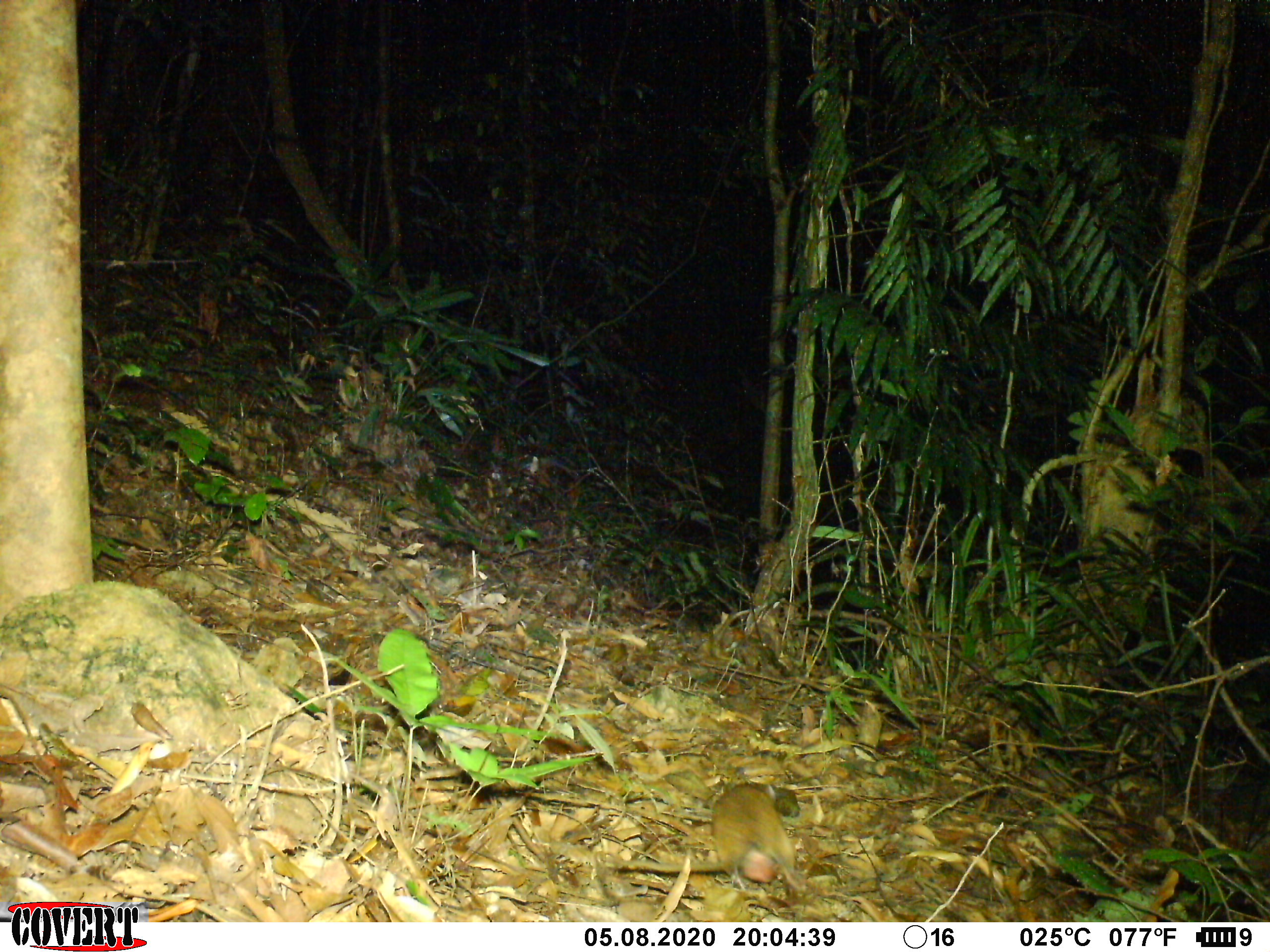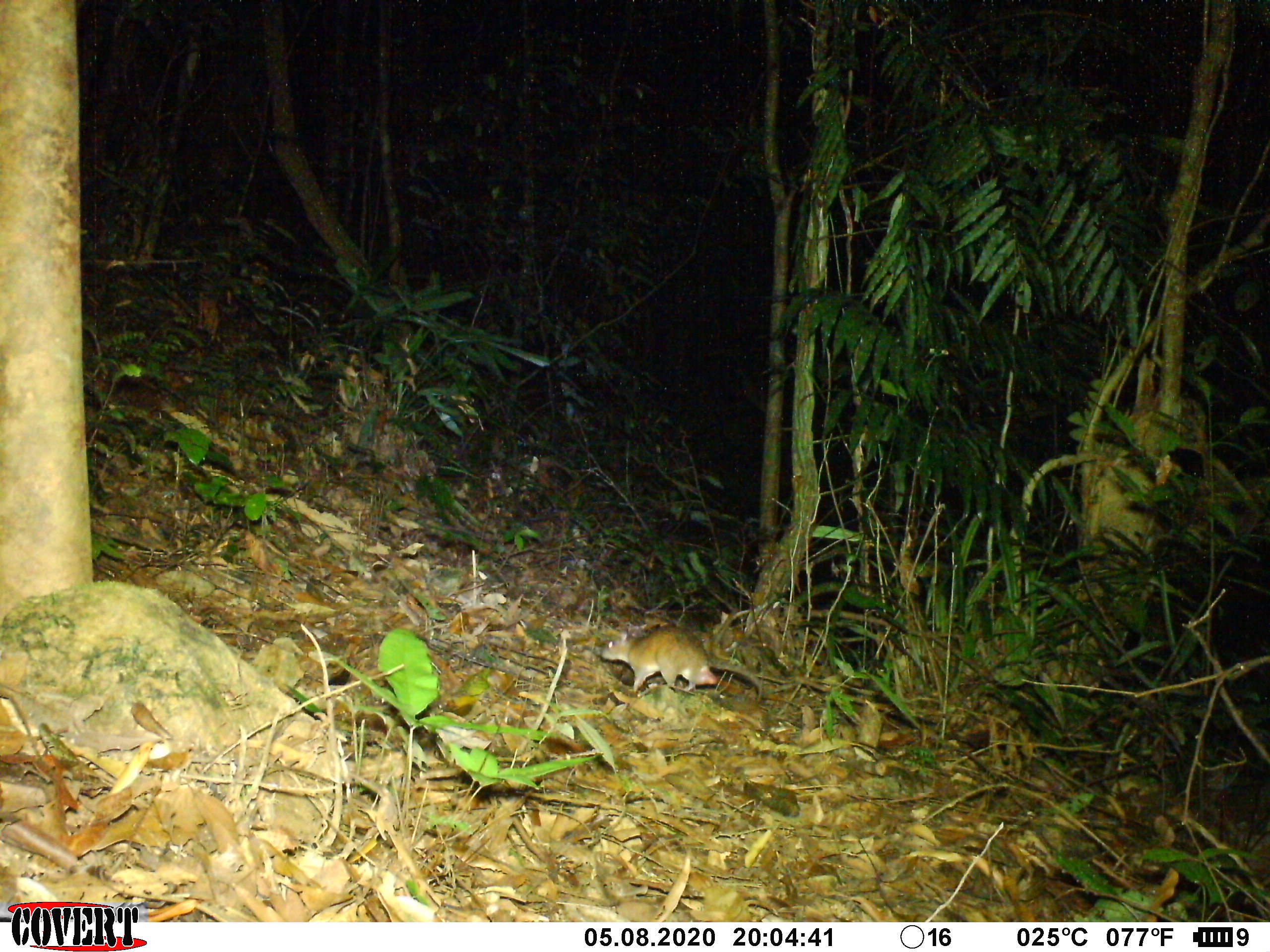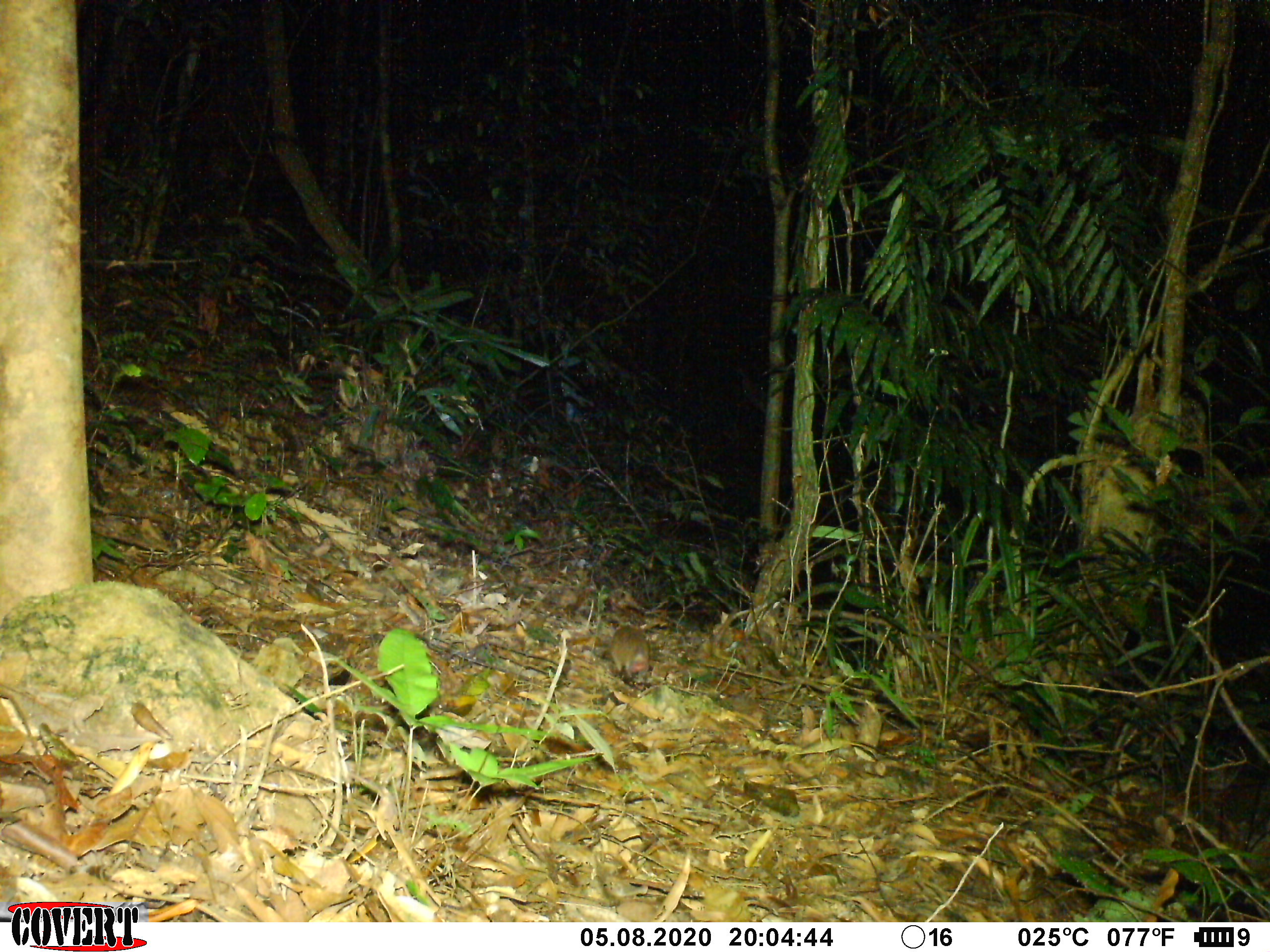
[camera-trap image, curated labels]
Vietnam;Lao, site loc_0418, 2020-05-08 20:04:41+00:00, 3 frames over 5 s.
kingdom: Animalia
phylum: Chordata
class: Mammalia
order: Rodentia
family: Muridae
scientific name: Muridae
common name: old-world mice and rats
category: unidentified murid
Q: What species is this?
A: Unidentified murid (old-world mice and rats) (Muridae).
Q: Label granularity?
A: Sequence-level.